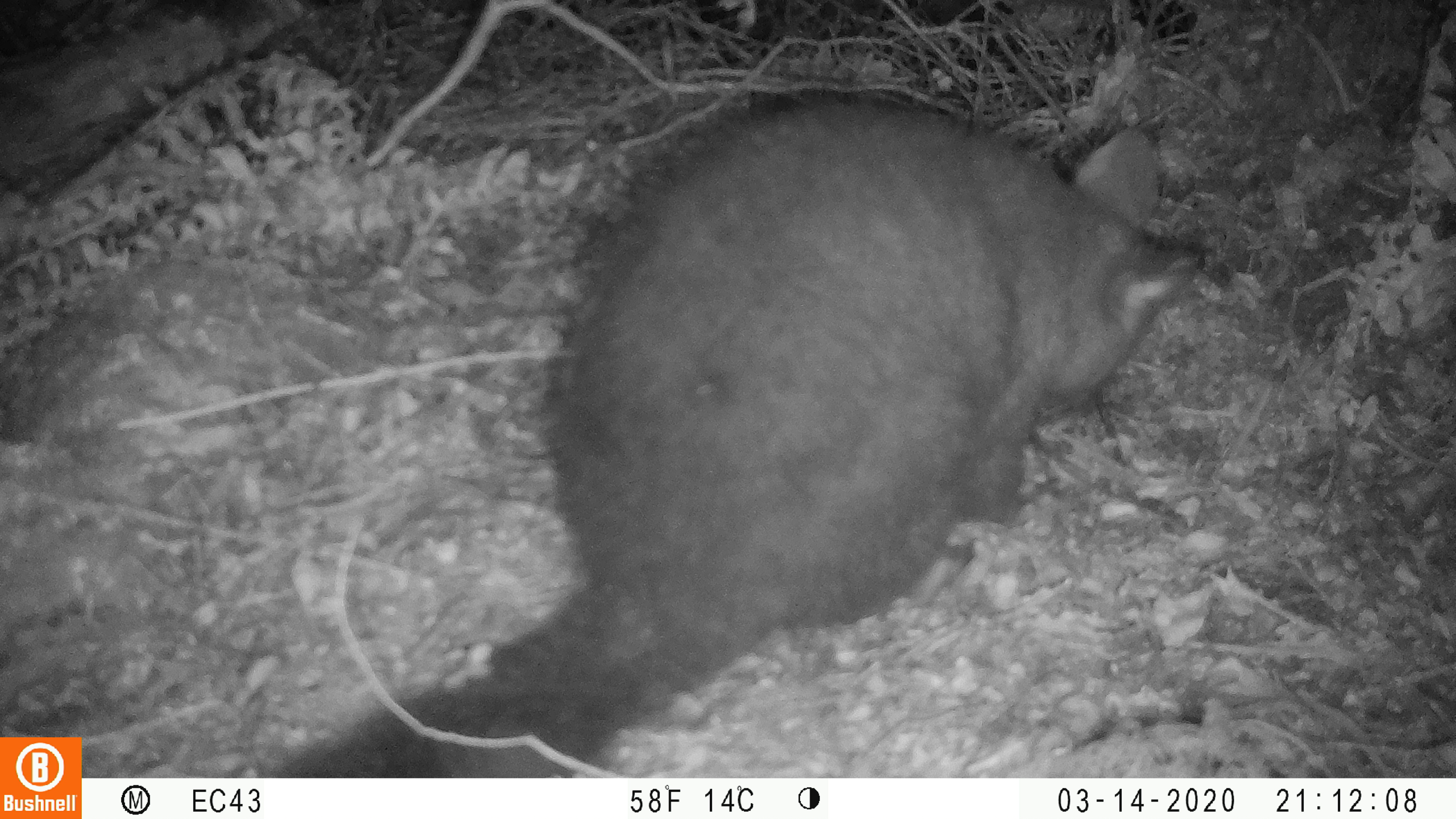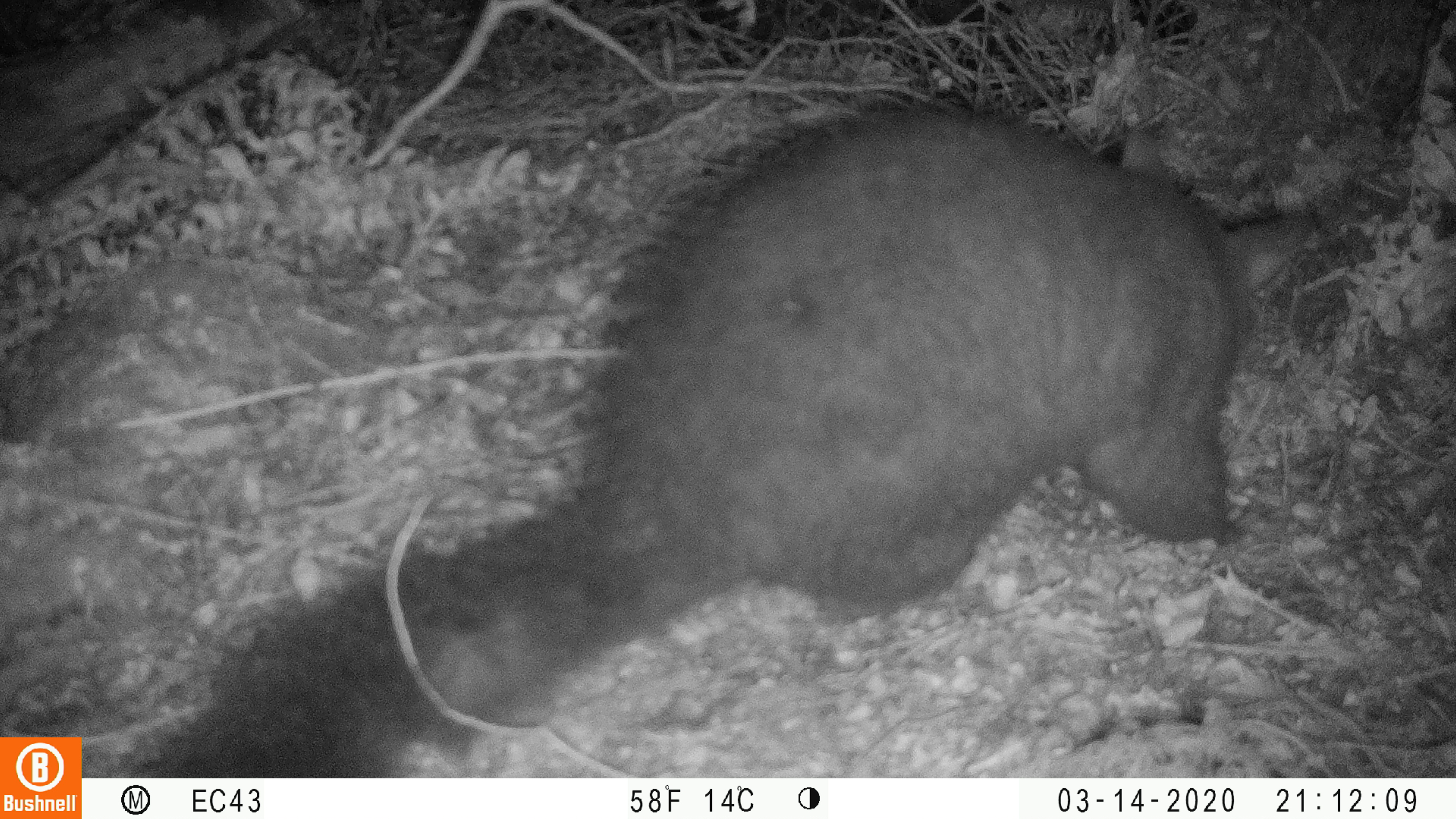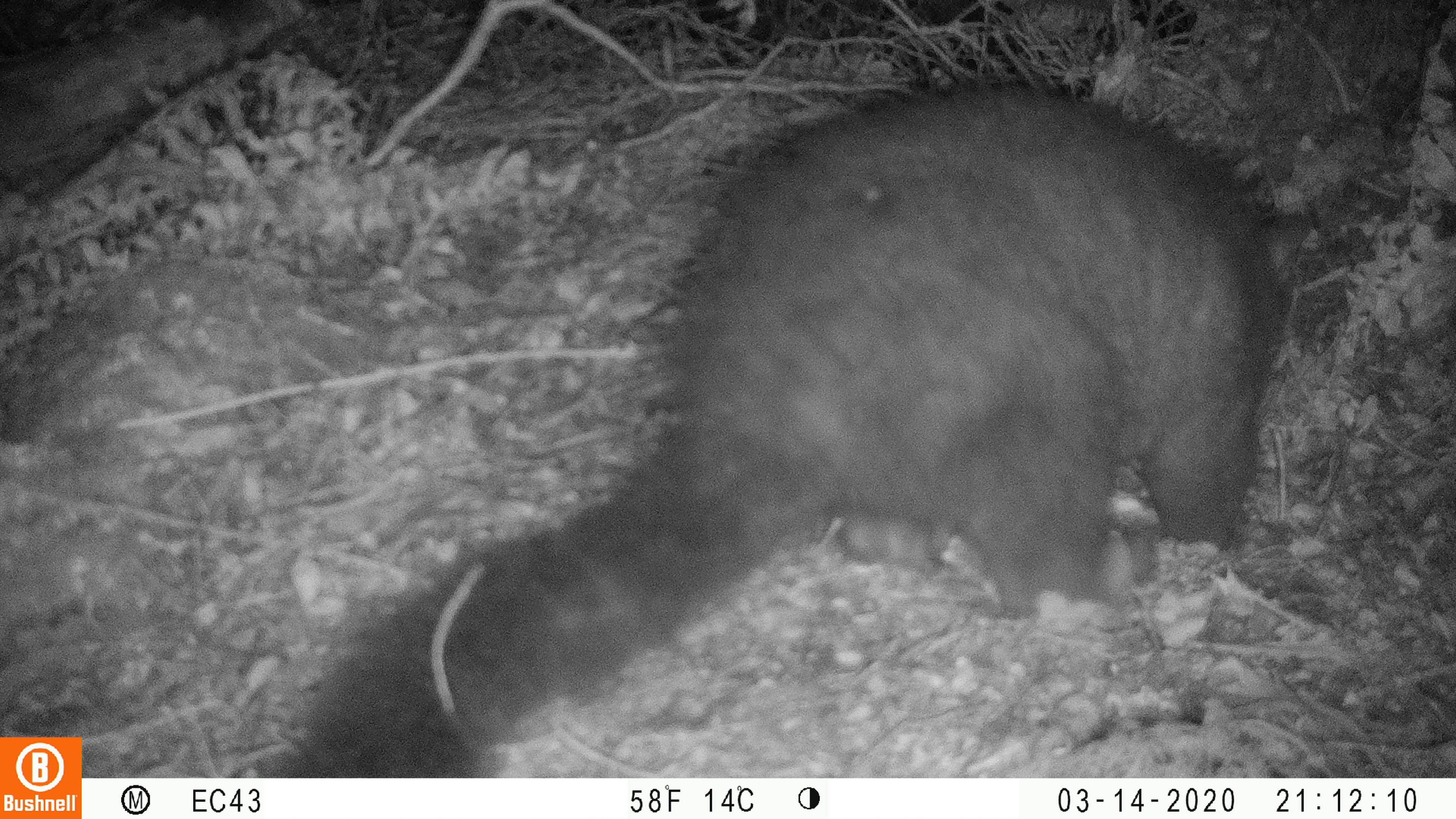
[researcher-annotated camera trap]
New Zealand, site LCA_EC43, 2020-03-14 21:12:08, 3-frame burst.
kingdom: Animalia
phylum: Chordata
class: Mammalia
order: Diprotodontia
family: Phalangeridae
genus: Trichosurus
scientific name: Trichosurus vulpecula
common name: common brushtail possum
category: possum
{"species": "possum (common brushtail possum) (Trichosurus vulpecula)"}